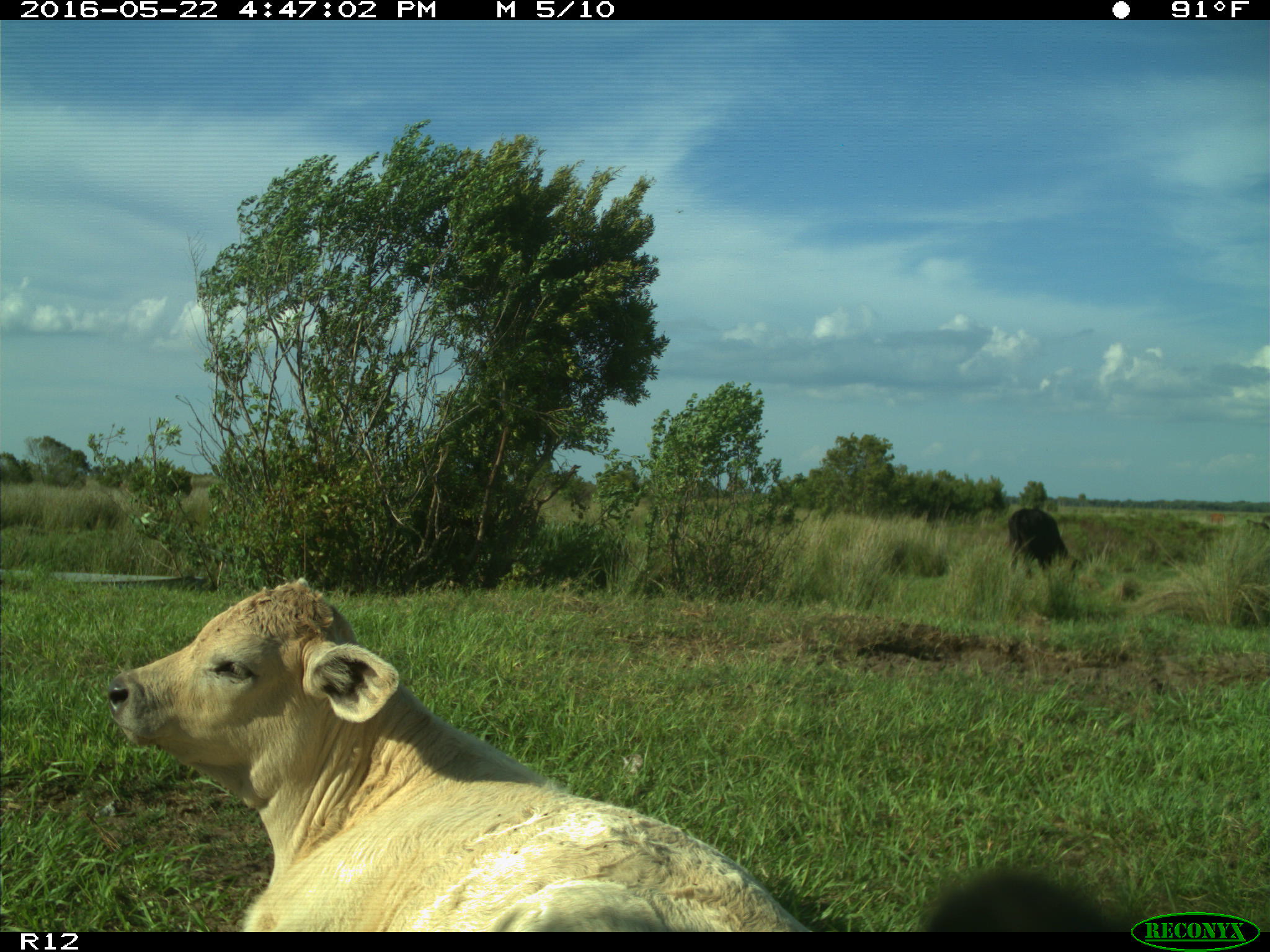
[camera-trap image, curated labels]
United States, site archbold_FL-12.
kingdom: Animalia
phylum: Chordata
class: Mammalia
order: Artiodactyla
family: Bovidae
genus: Bos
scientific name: Bos taurus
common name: domestic cow